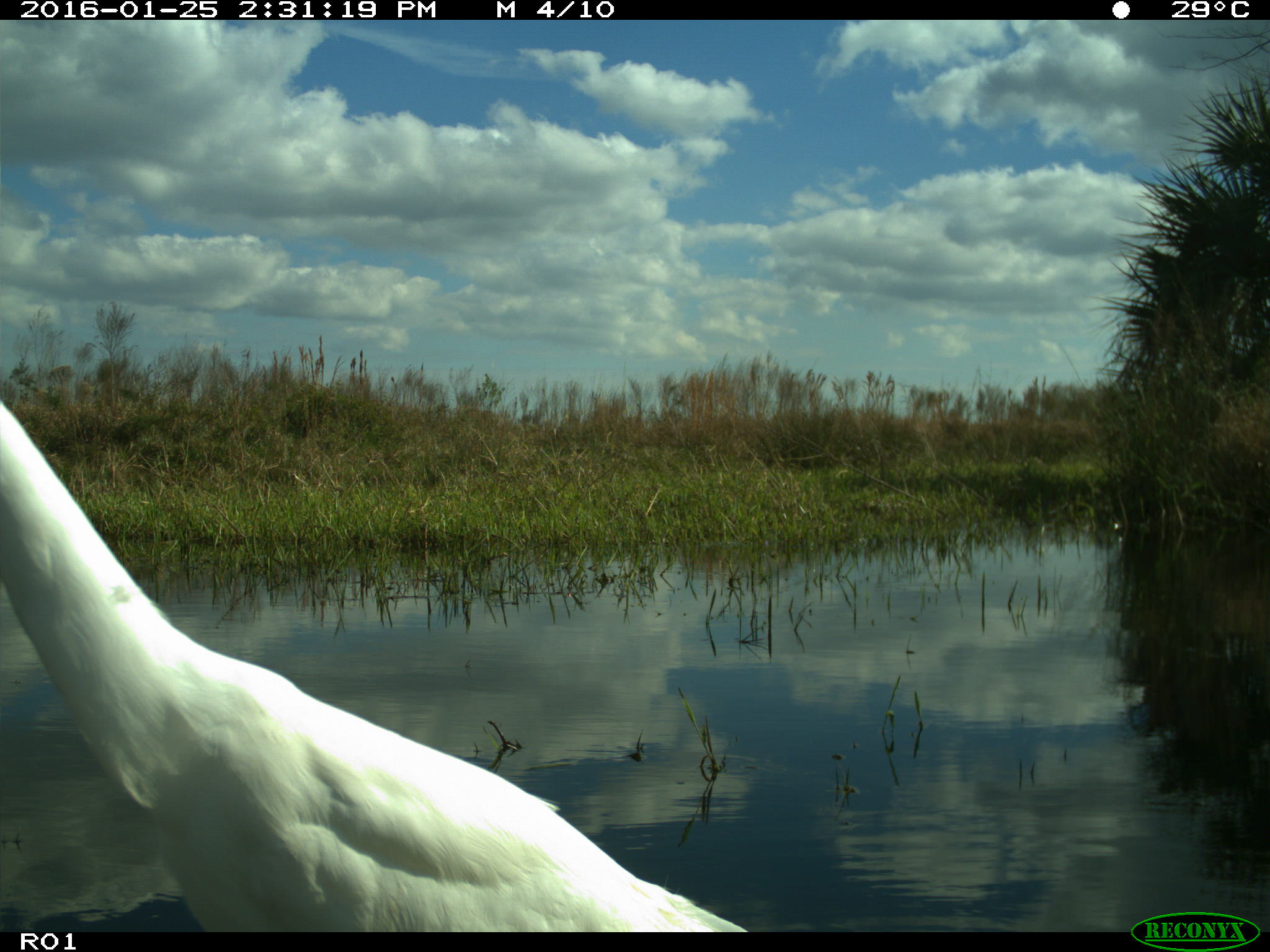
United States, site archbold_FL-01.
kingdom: Animalia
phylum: Chordata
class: Aves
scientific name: Aves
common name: birds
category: unidentified bird